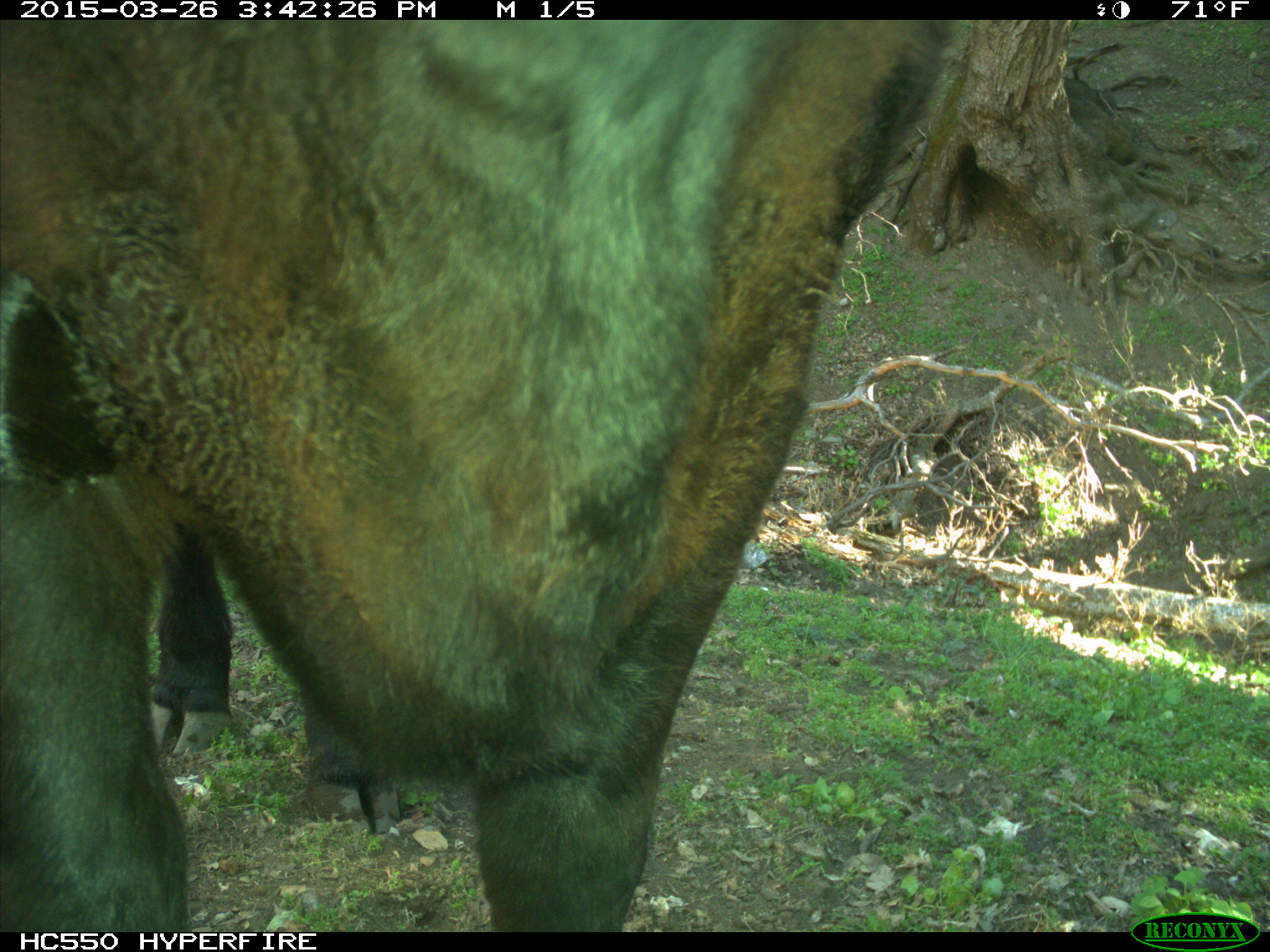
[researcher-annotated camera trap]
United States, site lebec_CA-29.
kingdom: Animalia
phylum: Chordata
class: Mammalia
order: Artiodactyla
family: Bovidae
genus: Bos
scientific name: Bos taurus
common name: domestic cow